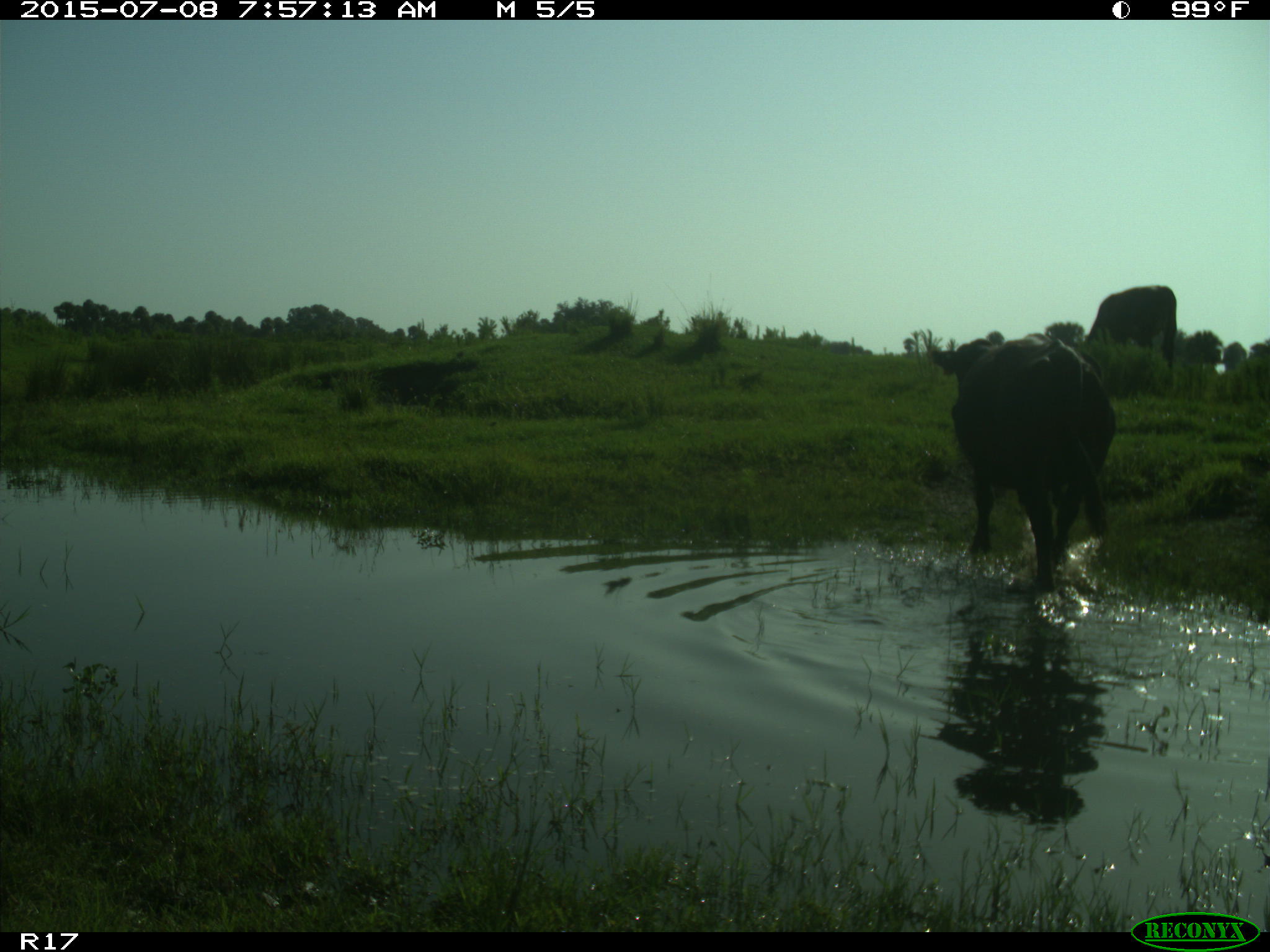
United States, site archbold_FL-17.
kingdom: Animalia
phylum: Chordata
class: Mammalia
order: Artiodactyla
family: Bovidae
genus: Bos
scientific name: Bos taurus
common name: domestic cow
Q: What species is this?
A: Bos taurus (domestic cow).